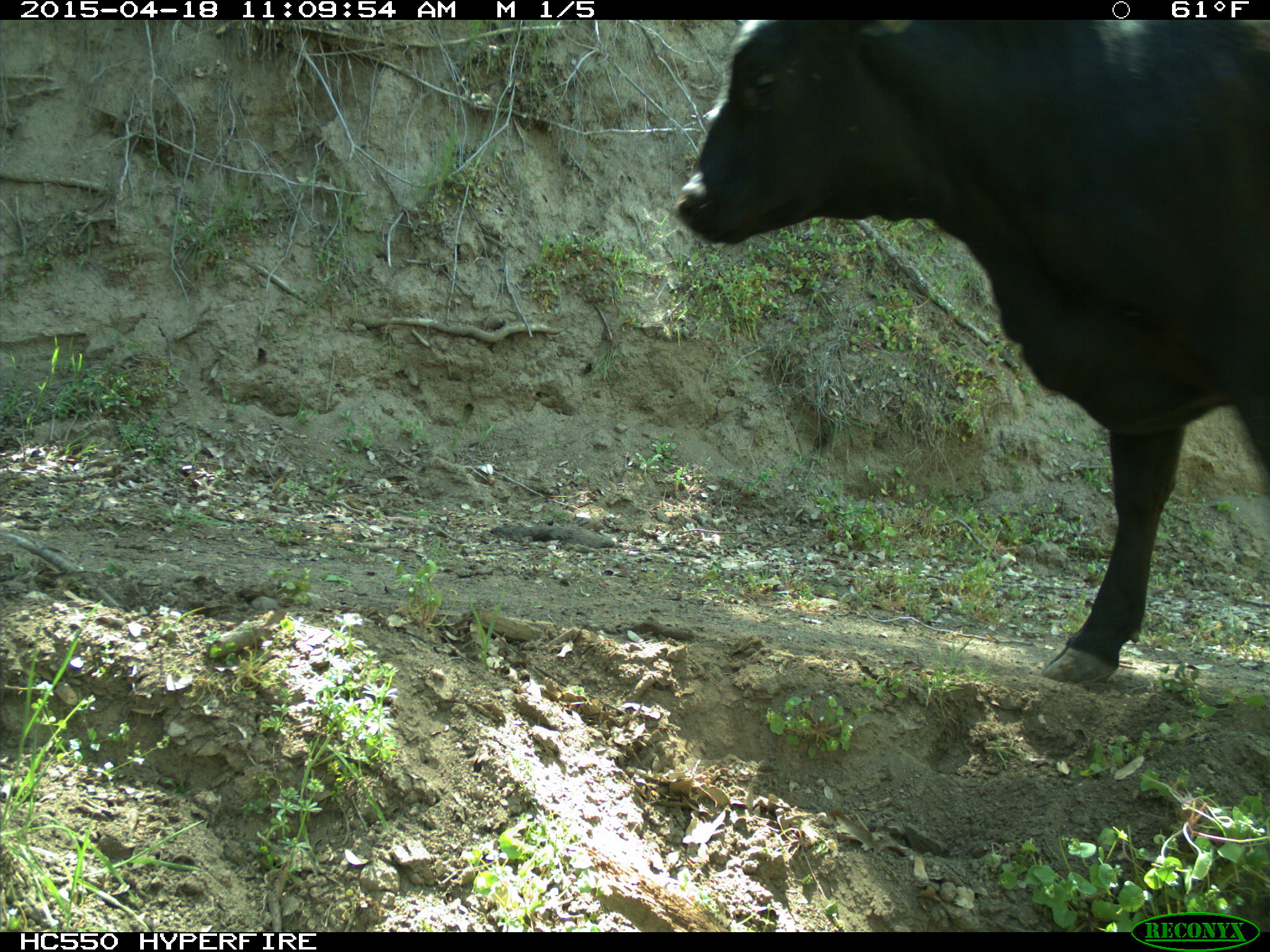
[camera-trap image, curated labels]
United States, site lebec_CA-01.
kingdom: Animalia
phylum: Chordata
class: Mammalia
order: Artiodactyla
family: Bovidae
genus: Bos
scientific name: Bos taurus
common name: domestic cow